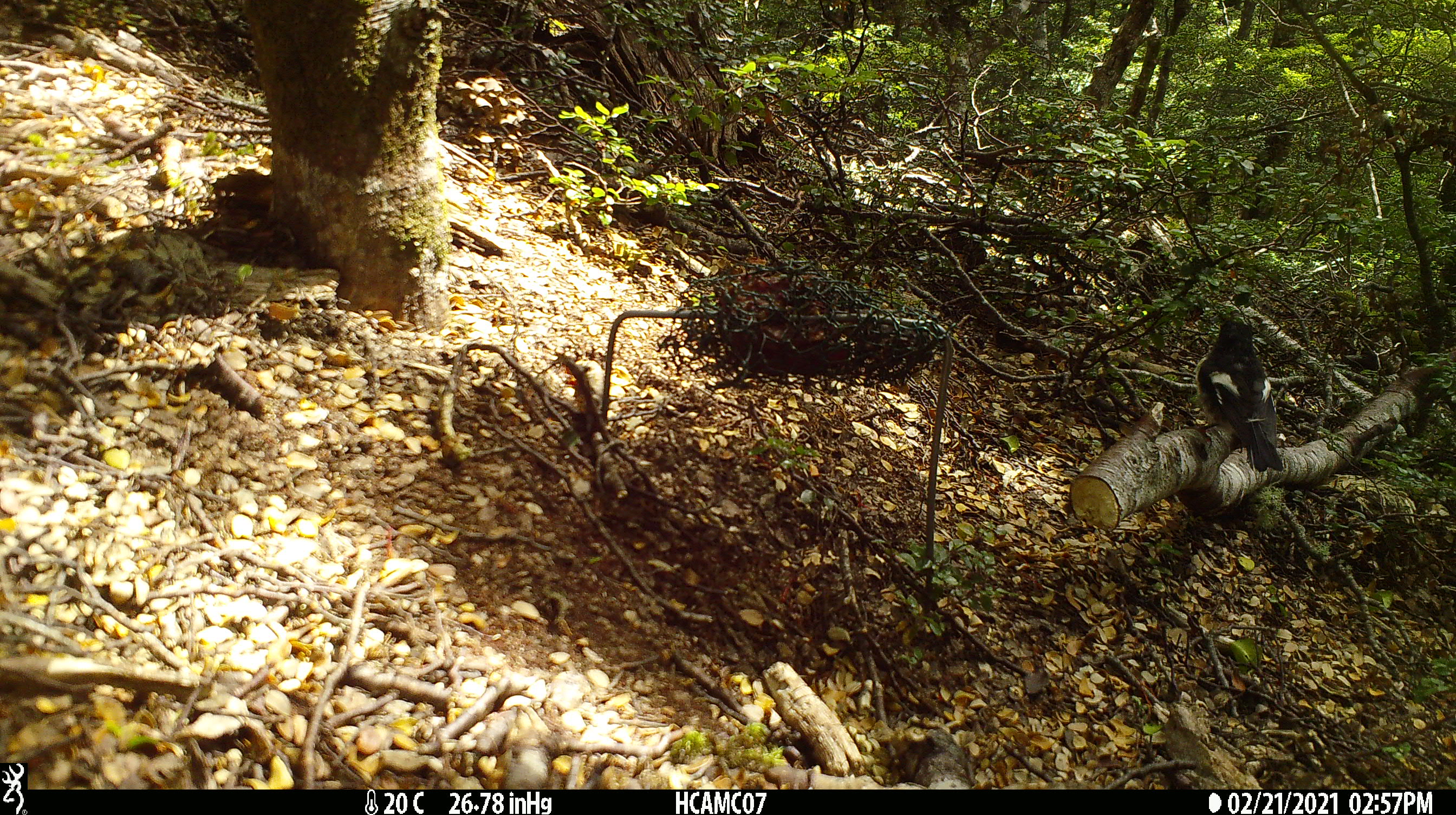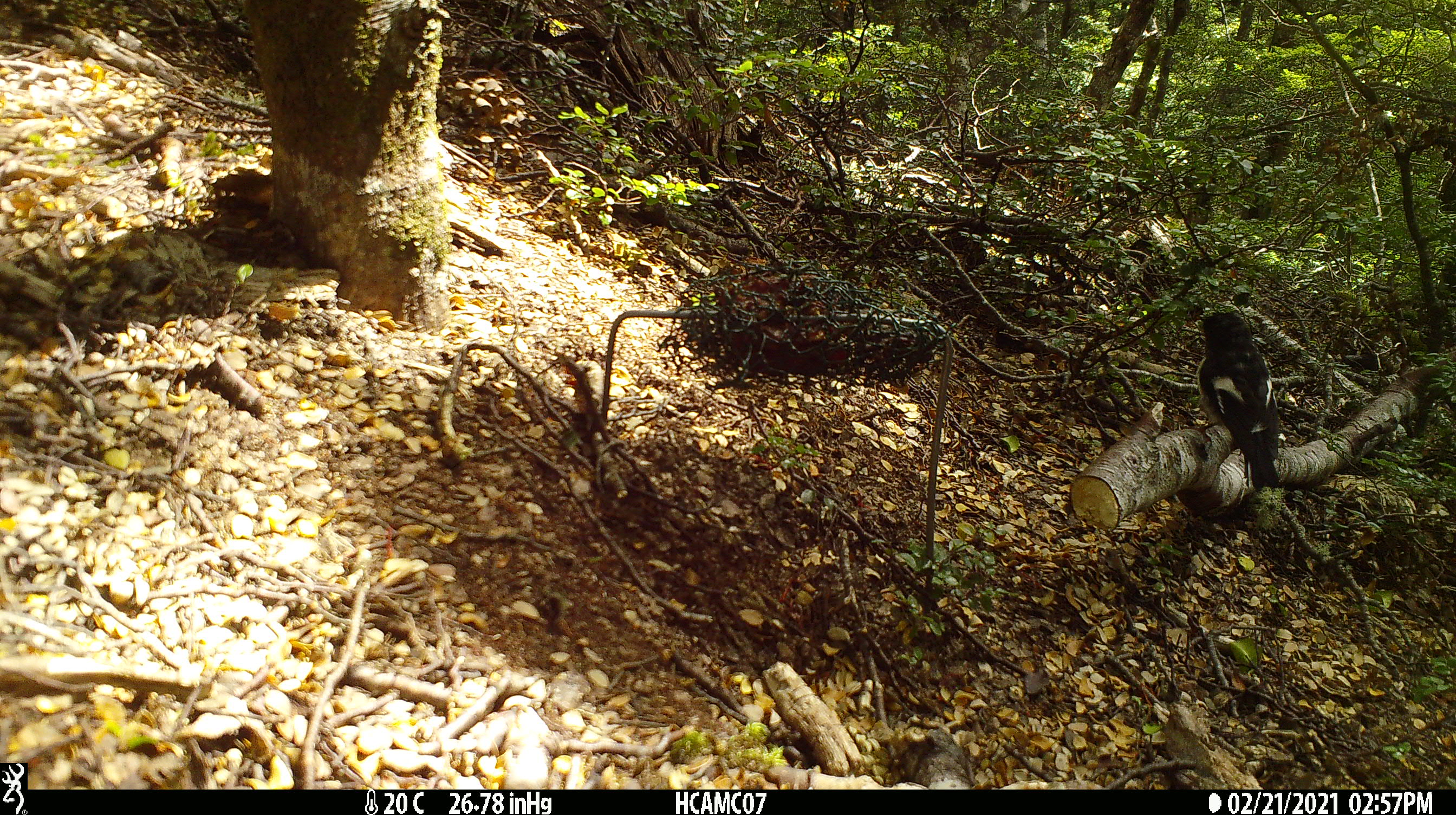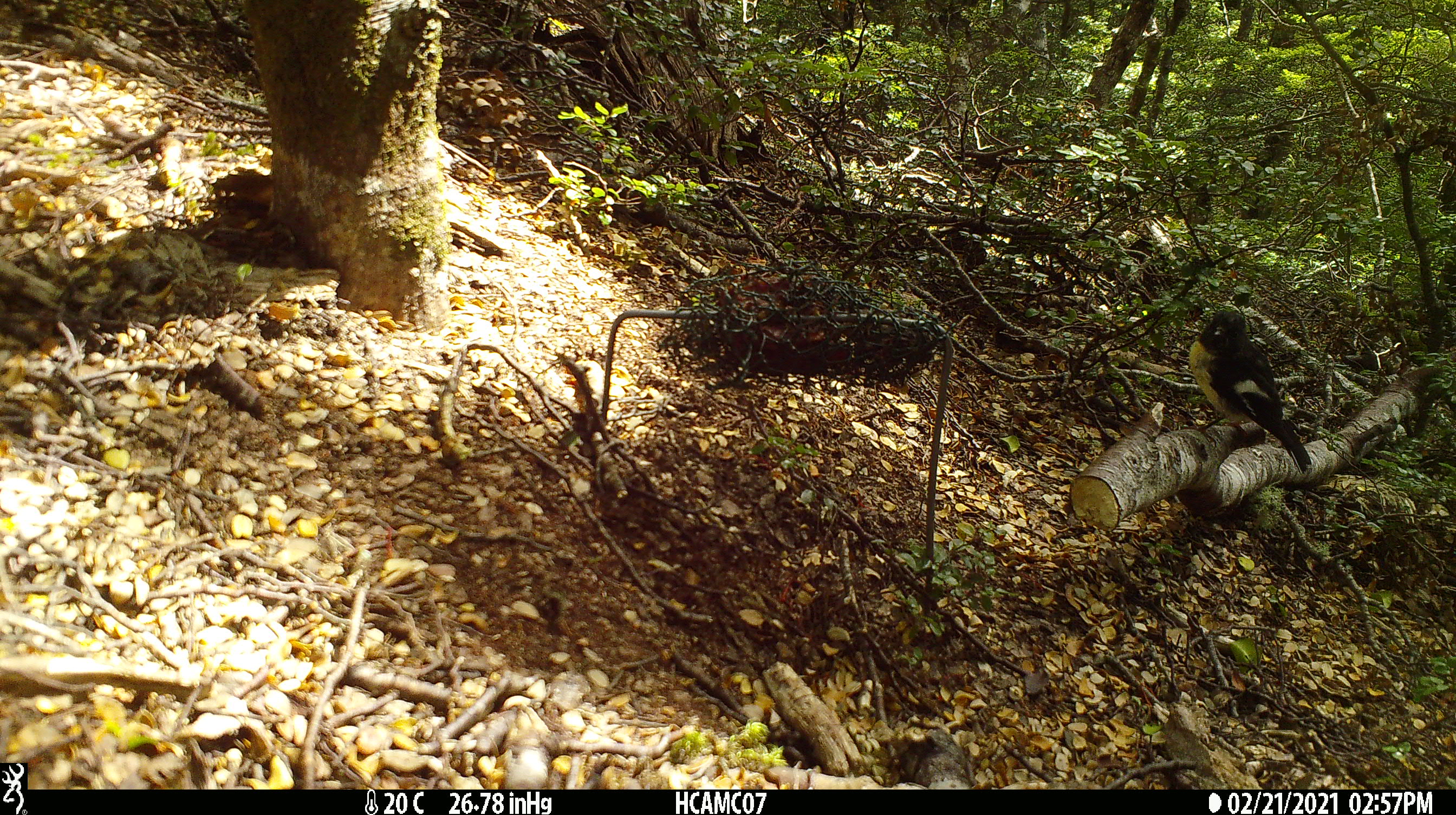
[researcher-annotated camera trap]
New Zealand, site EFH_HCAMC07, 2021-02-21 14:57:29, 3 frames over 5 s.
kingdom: Animalia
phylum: Chordata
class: Aves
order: Passeriformes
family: Petroicidae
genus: Petroica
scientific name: Petroica macrocephala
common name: tomtit